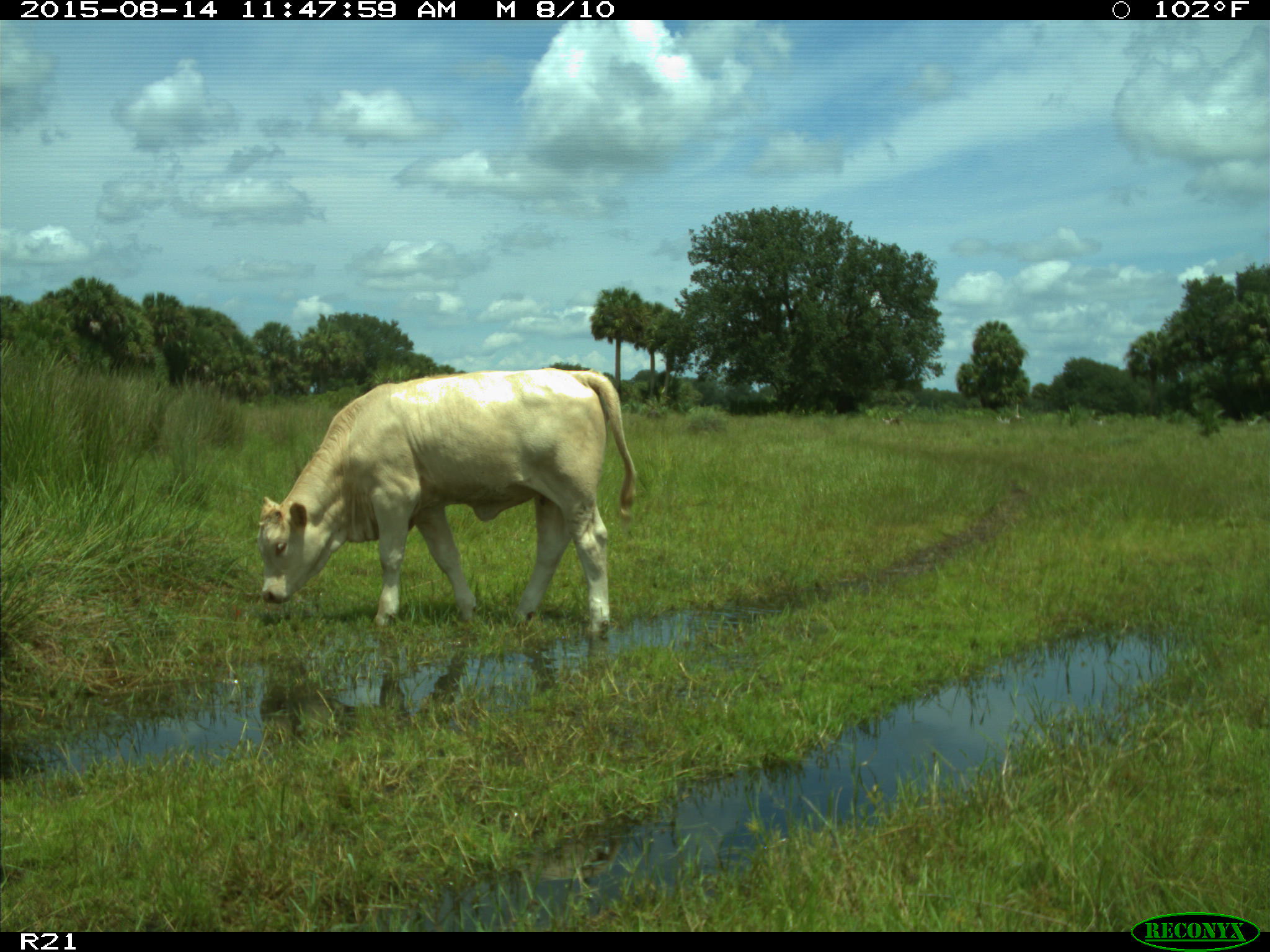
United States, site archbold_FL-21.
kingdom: Animalia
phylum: Chordata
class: Mammalia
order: Artiodactyla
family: Bovidae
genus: Bos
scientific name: Bos taurus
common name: domestic cow